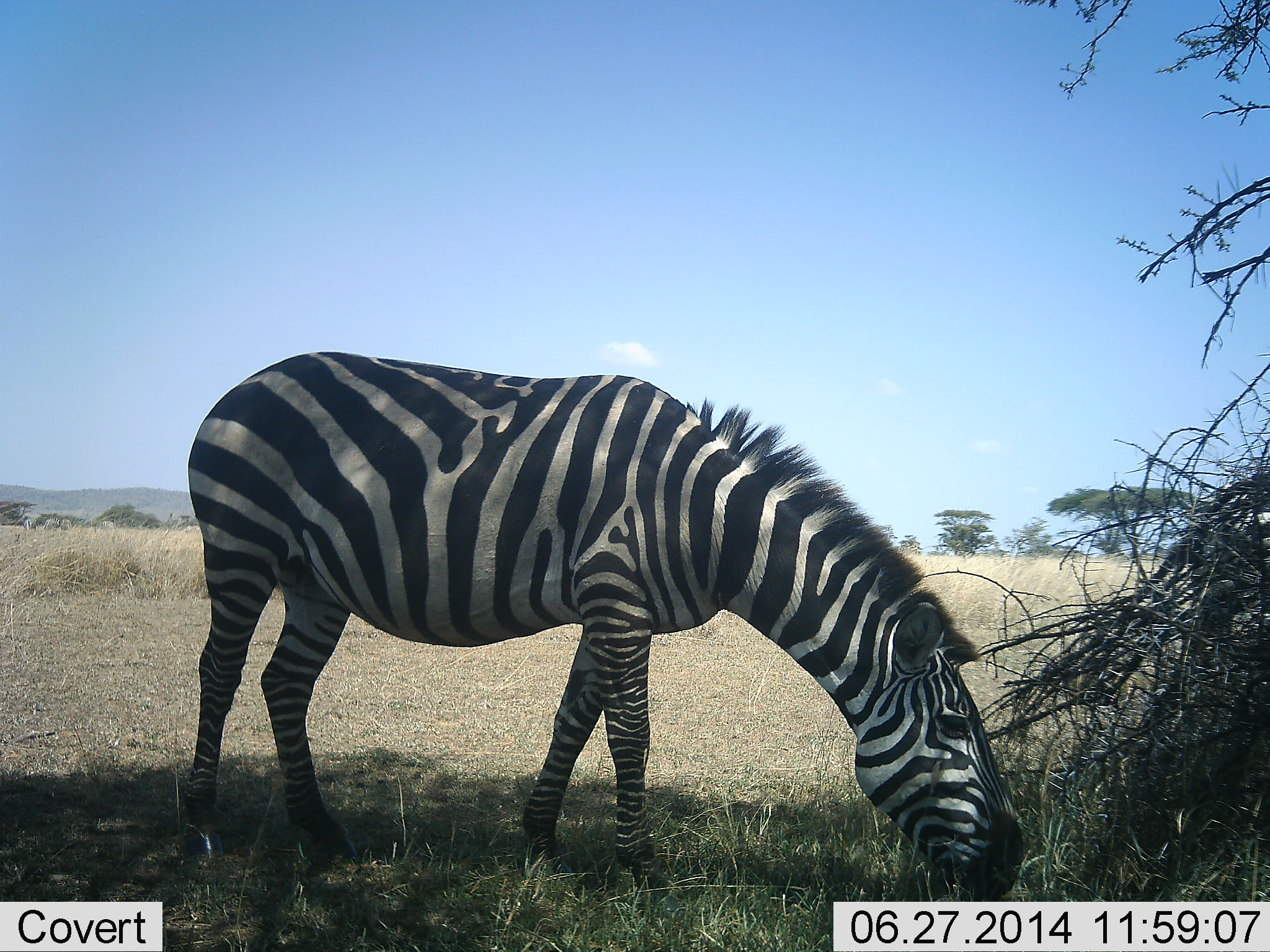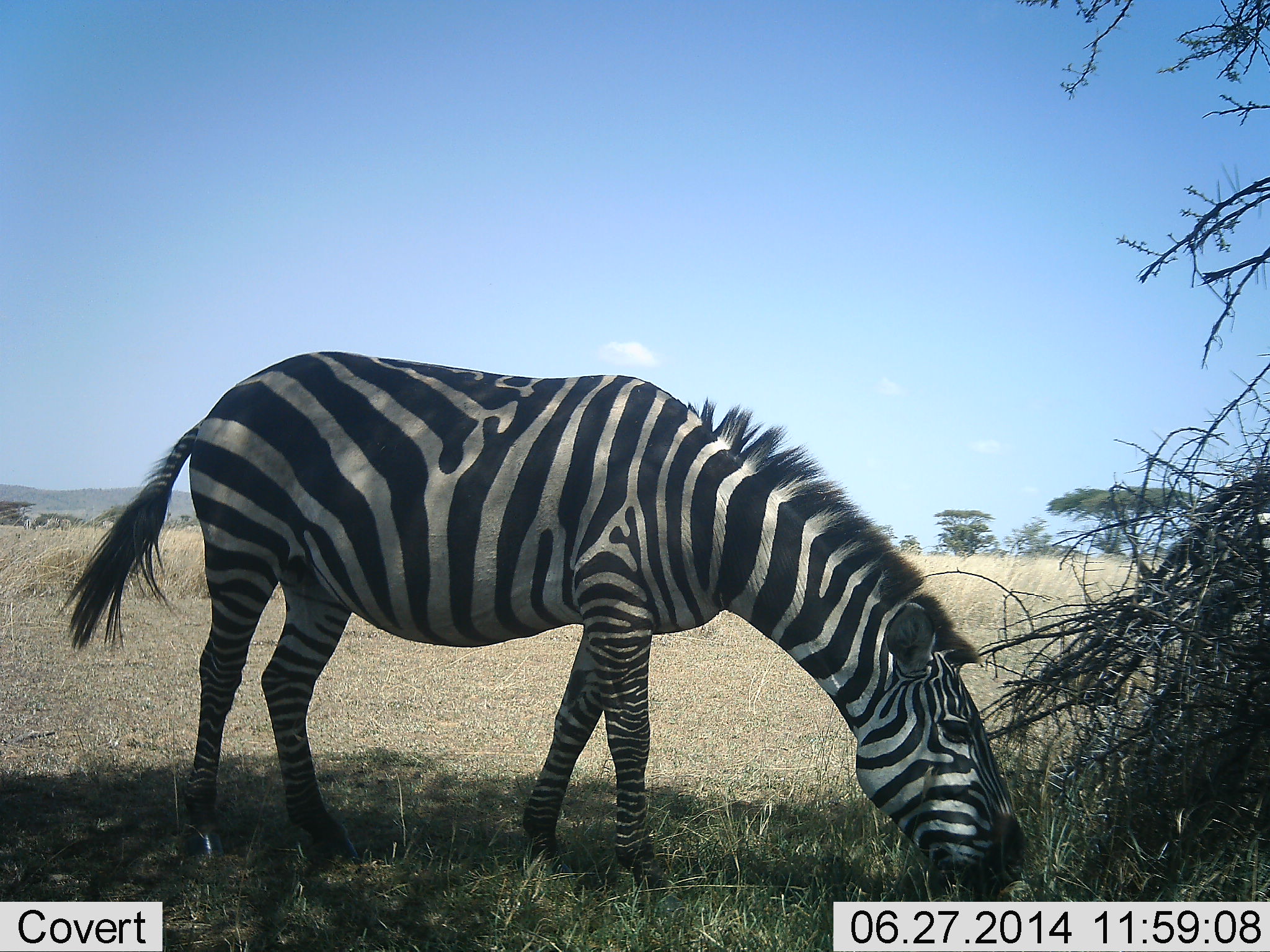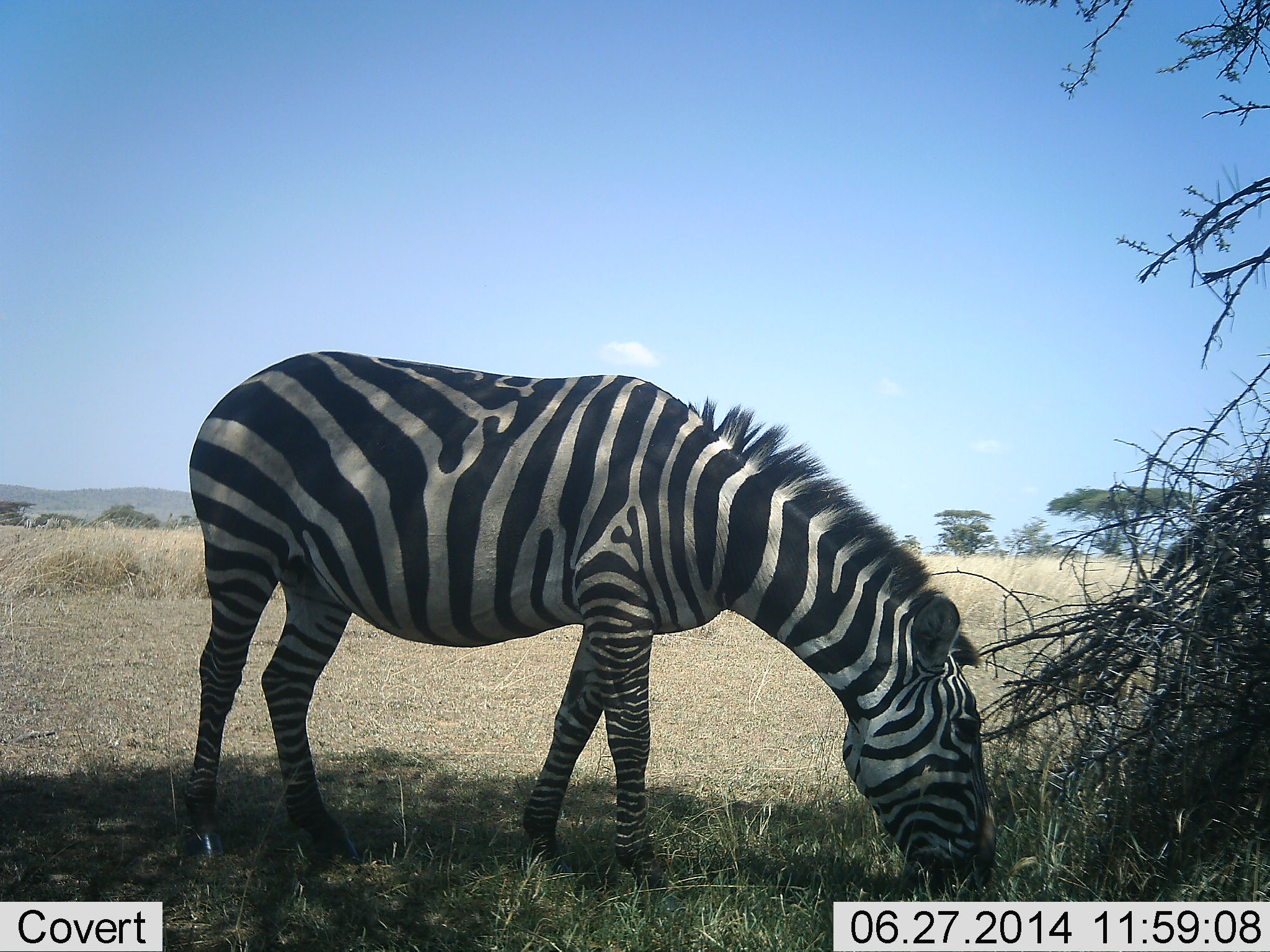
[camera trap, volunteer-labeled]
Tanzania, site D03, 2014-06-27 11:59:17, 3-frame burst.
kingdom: Animalia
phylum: Chordata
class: Mammalia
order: Perissodactyla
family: Equidae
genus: Equus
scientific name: Equus quagga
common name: plains zebra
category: zebra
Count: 1.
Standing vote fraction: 30%.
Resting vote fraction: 0%.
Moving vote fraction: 0%.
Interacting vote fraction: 0%.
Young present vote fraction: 0%.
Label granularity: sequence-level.